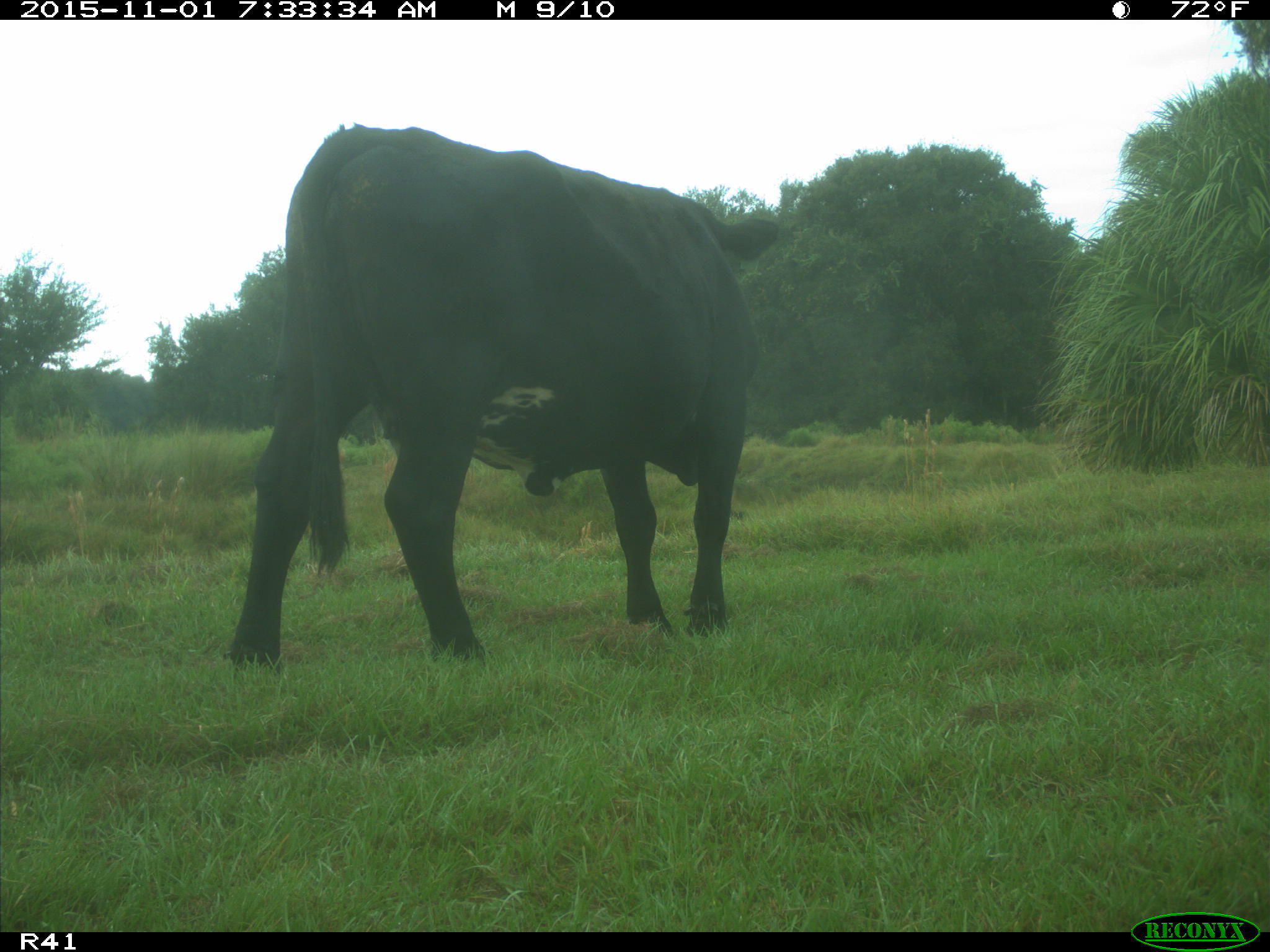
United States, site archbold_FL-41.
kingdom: Animalia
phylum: Chordata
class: Mammalia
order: Artiodactyla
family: Bovidae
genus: Bos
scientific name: Bos taurus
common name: domestic cow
Bos taurus (domestic cow).